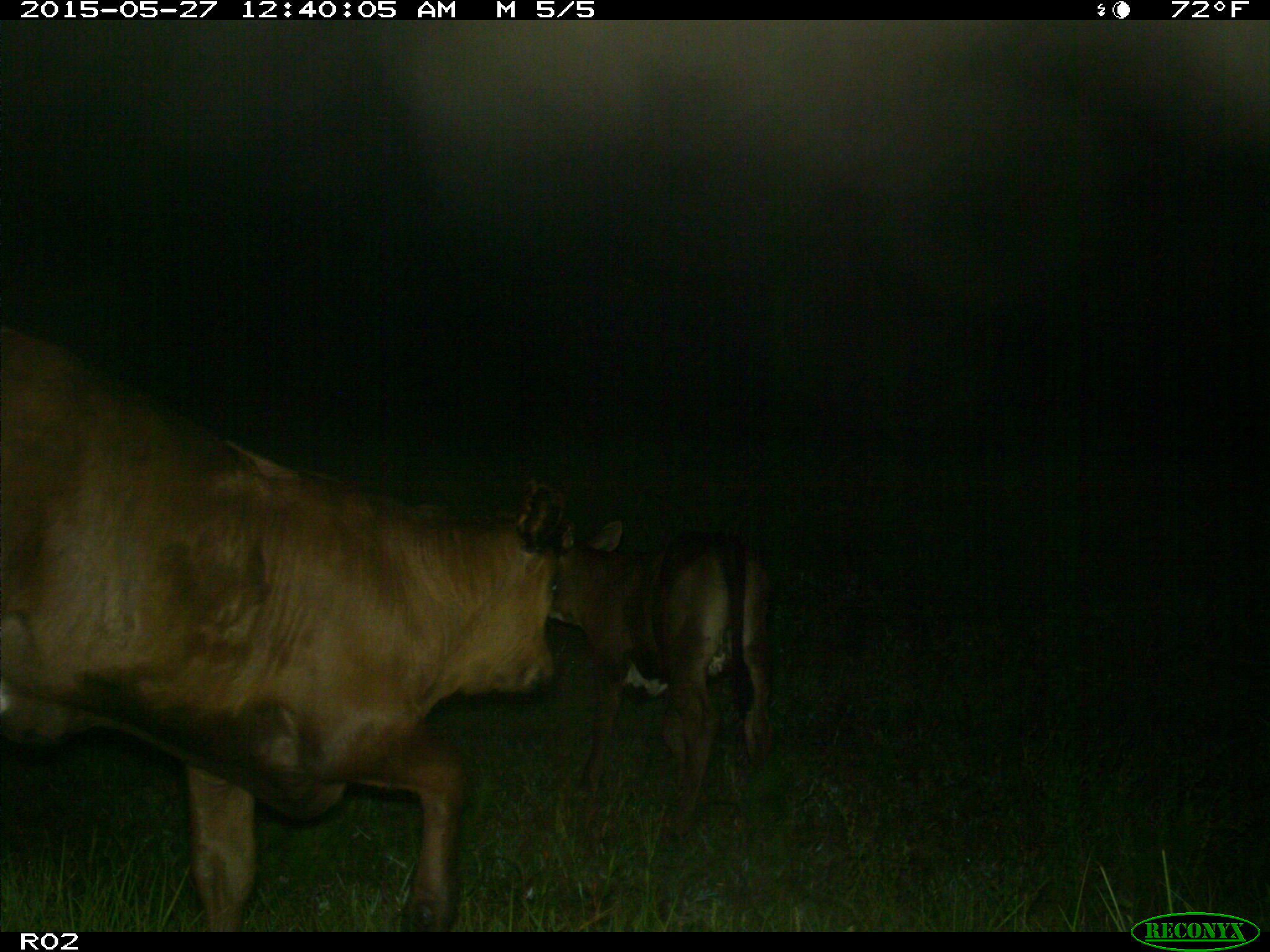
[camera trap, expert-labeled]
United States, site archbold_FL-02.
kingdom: Animalia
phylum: Chordata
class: Mammalia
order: Artiodactyla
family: Bovidae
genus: Bos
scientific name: Bos taurus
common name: domestic cow